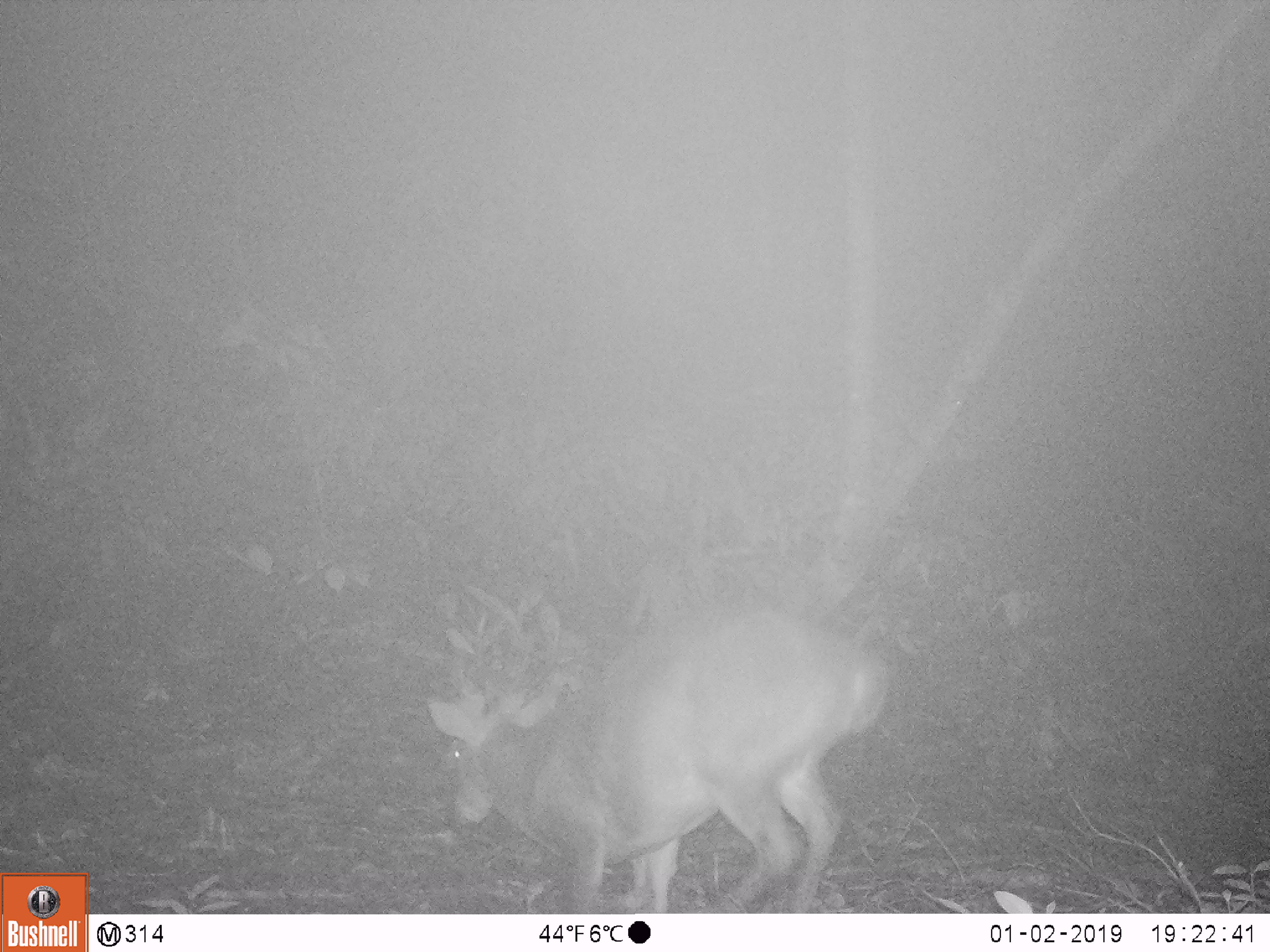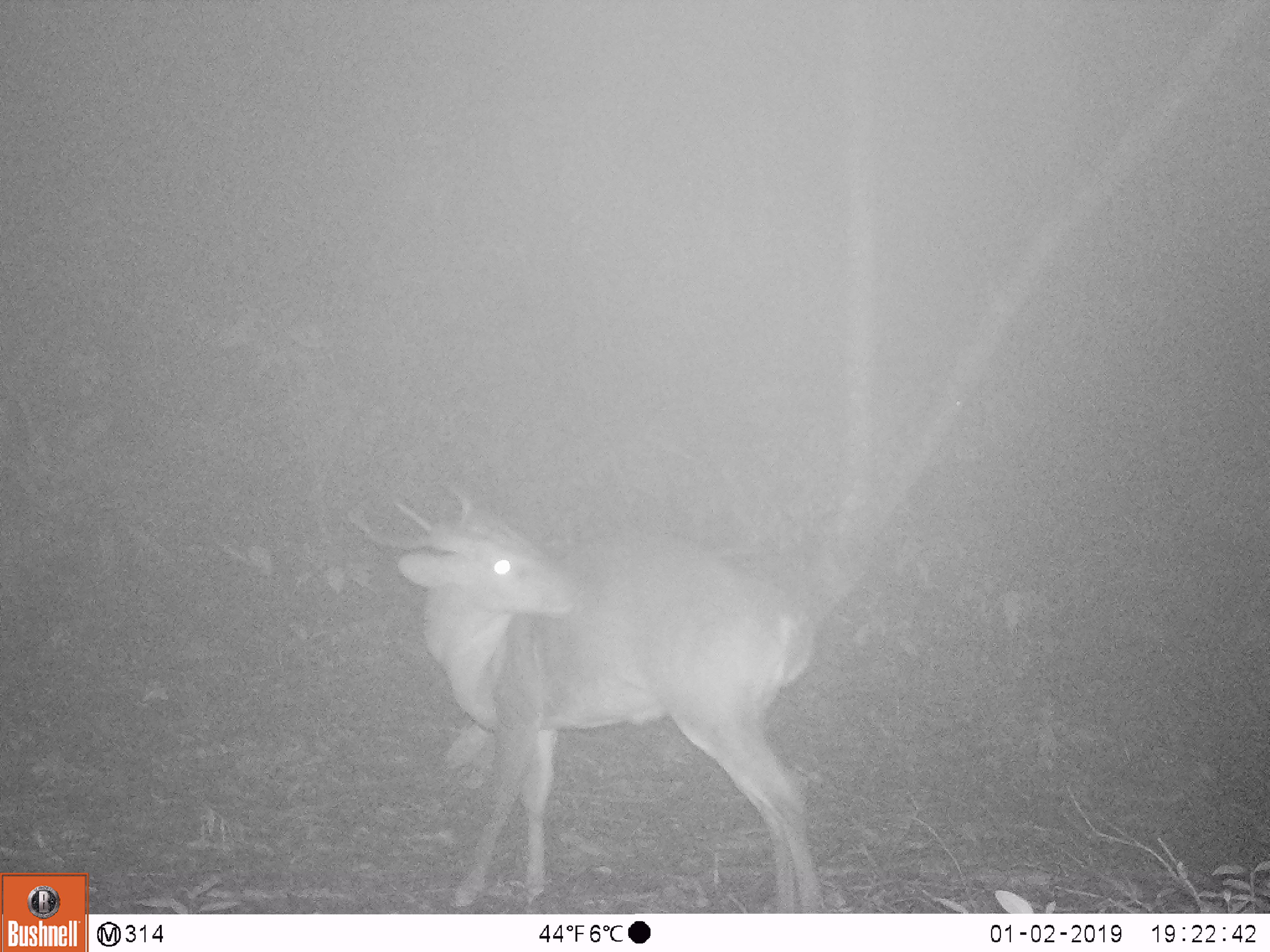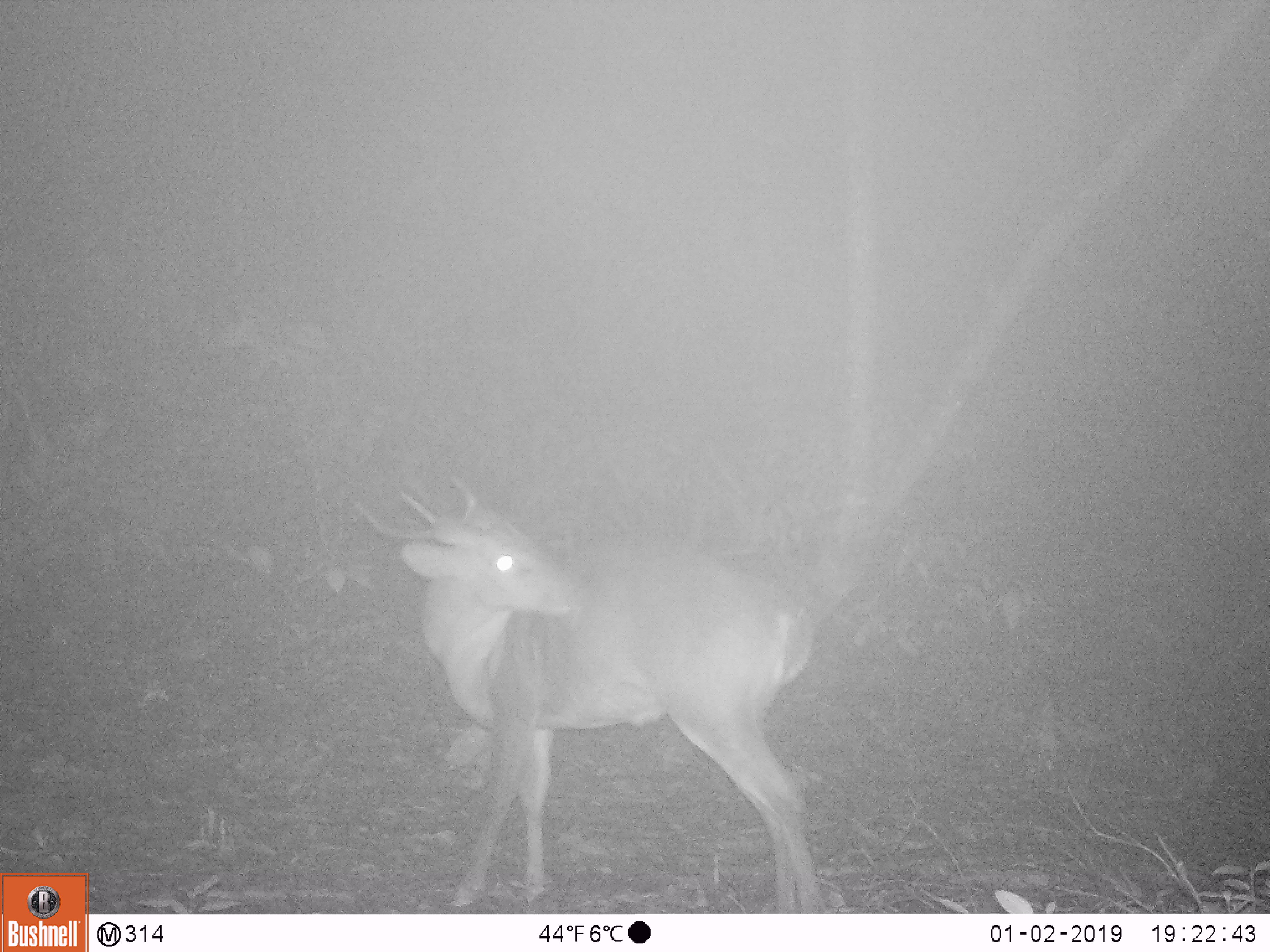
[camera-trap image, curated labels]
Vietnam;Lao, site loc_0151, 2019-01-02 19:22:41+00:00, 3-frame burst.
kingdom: Animalia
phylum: Chordata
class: Mammalia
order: Artiodactyla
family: Cervidae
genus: Muntiacus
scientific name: Muntiacus vuquangensis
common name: large-antlered muntjac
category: large antlered muntjac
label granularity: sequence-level